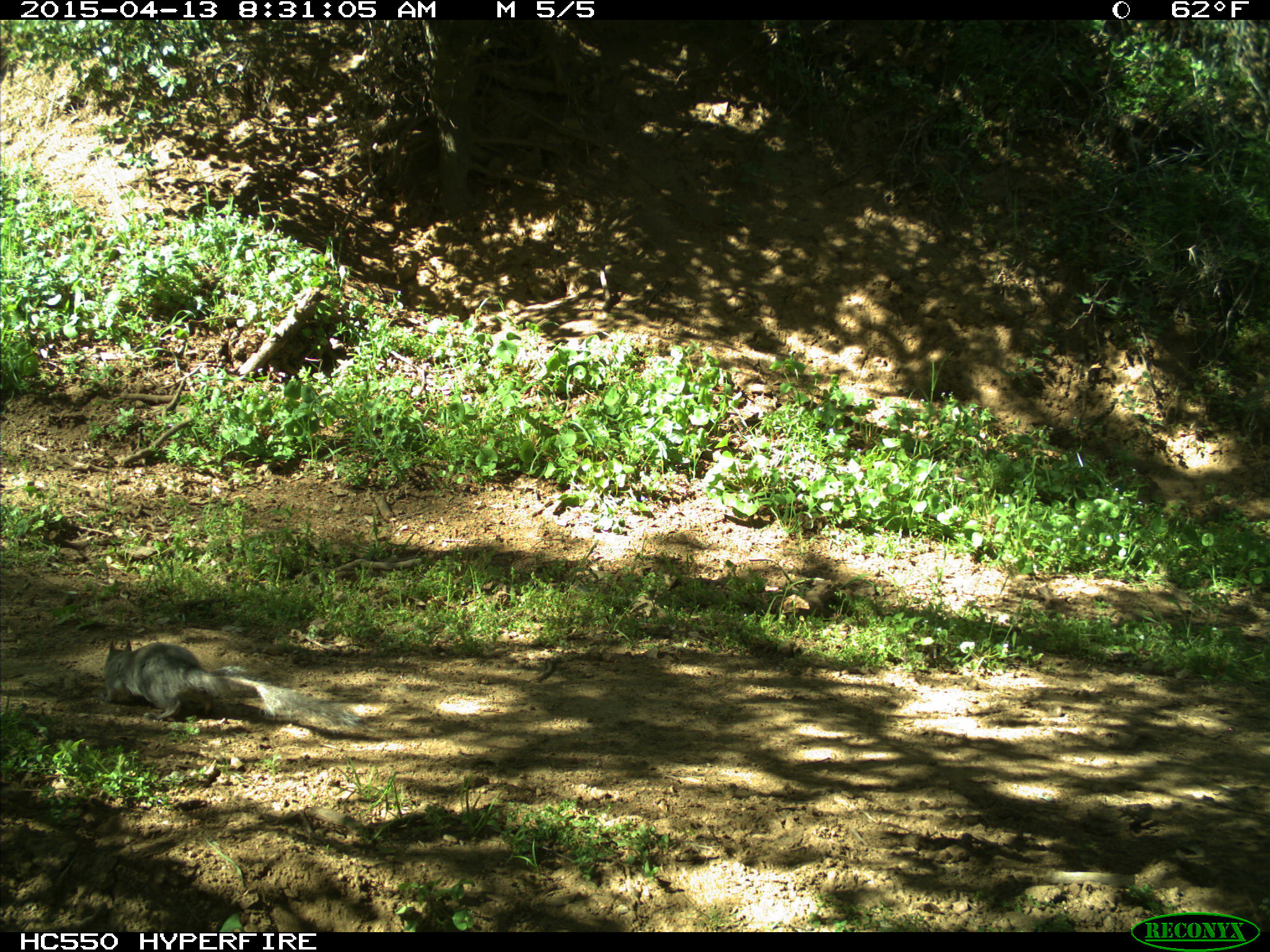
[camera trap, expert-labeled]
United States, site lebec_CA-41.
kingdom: Animalia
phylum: Chordata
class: Mammalia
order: Rodentia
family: Sciuridae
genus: Sciurus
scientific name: Sciurus carolinensis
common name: eastern gray squirrel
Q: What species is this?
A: Sciurus carolinensis (eastern gray squirrel).